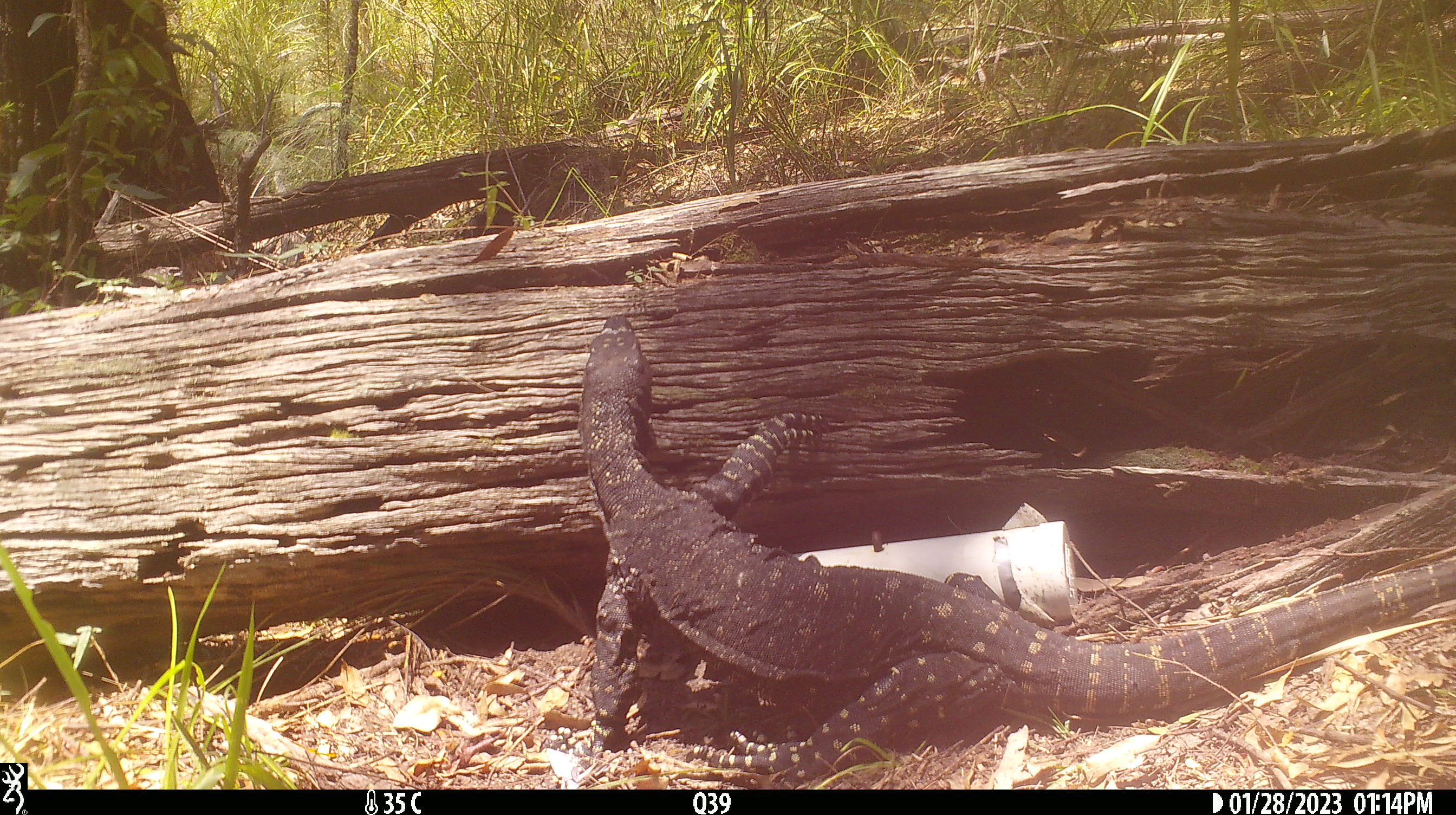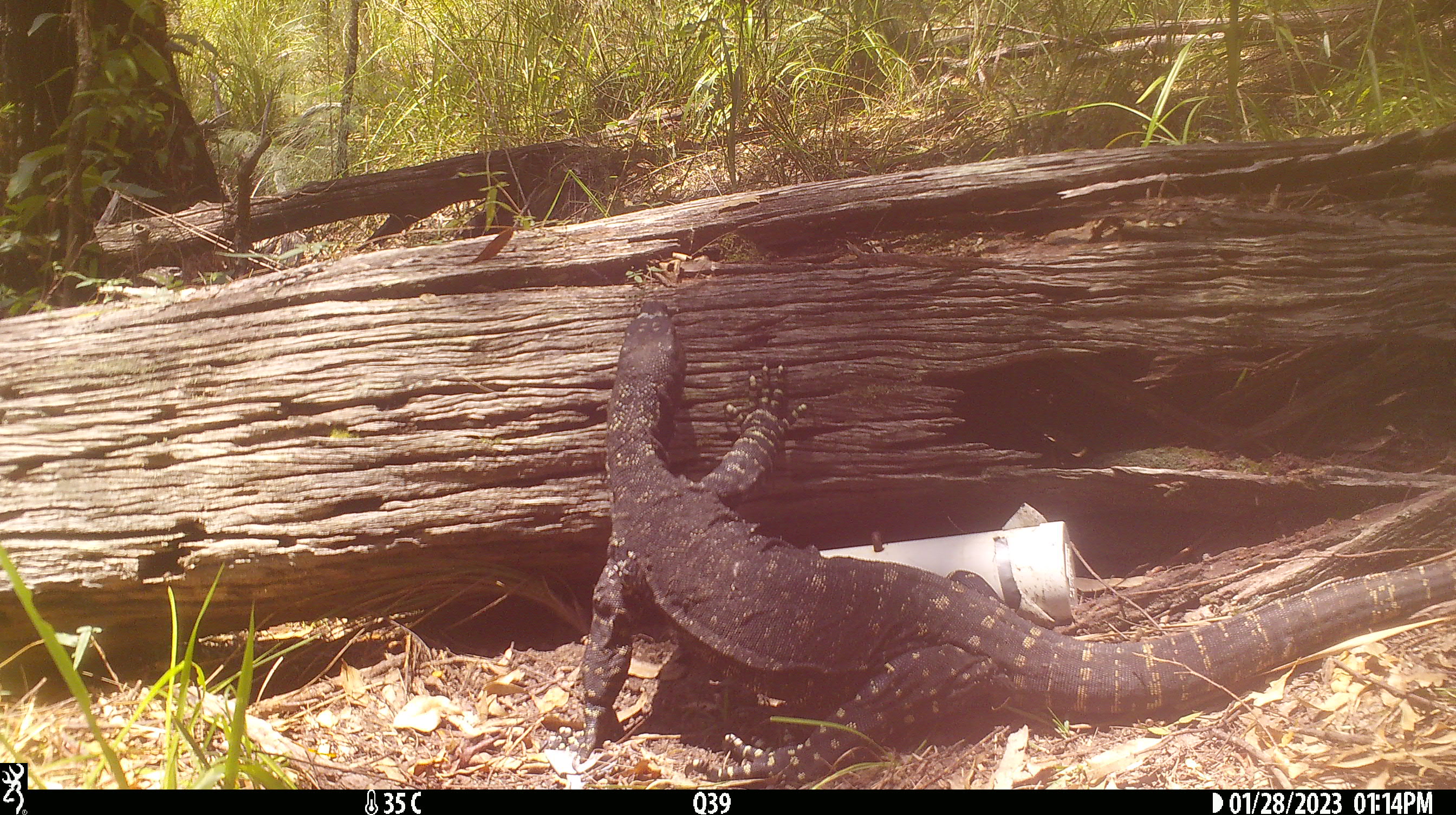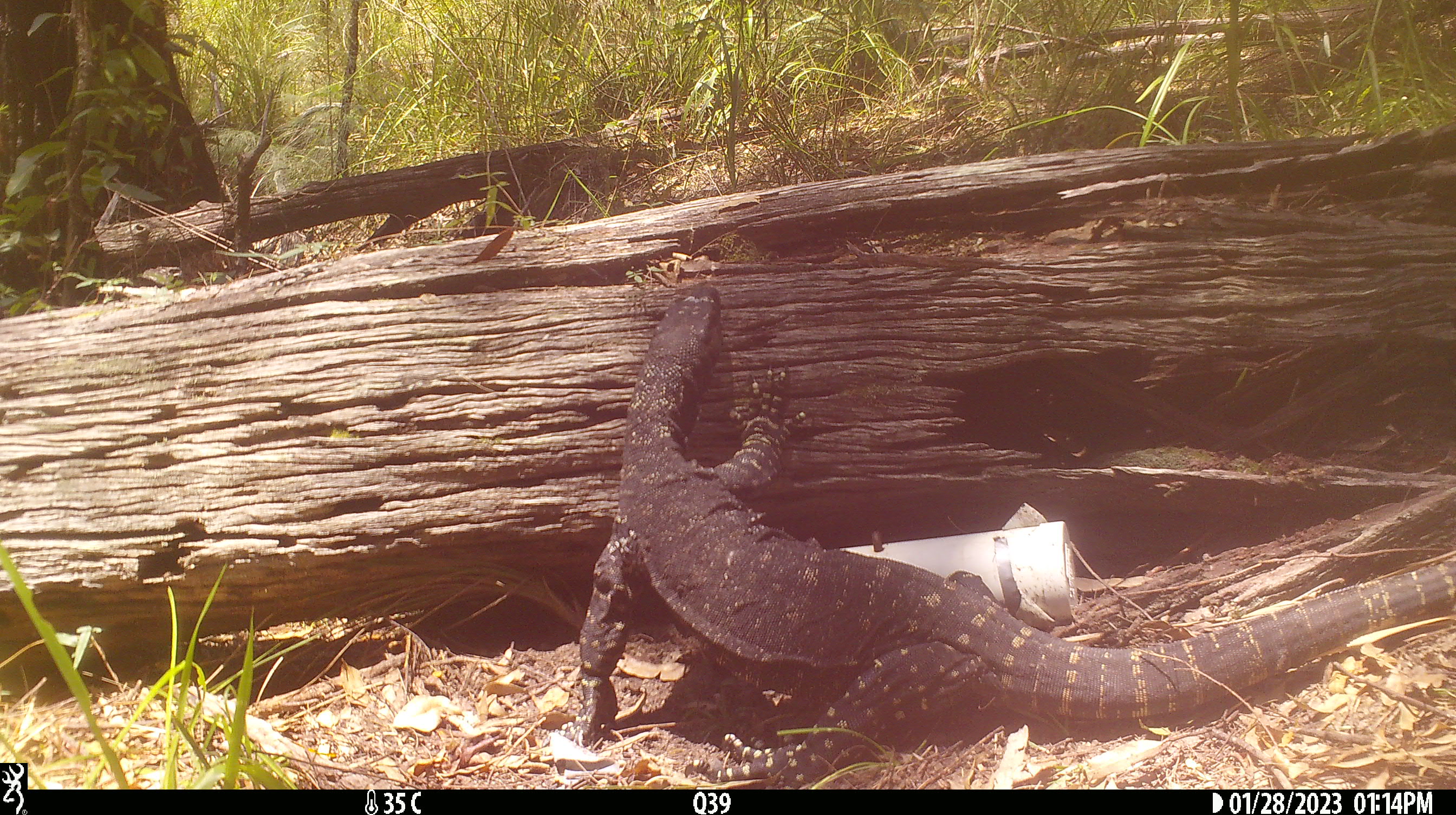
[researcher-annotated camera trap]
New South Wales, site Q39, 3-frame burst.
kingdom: Animalia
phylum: Chordata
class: Reptilia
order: Squamata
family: Varanidae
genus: Varanus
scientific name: Varanus varius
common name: lace monitor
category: goanna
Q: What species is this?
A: Goanna (lace monitor) (Varanus varius).